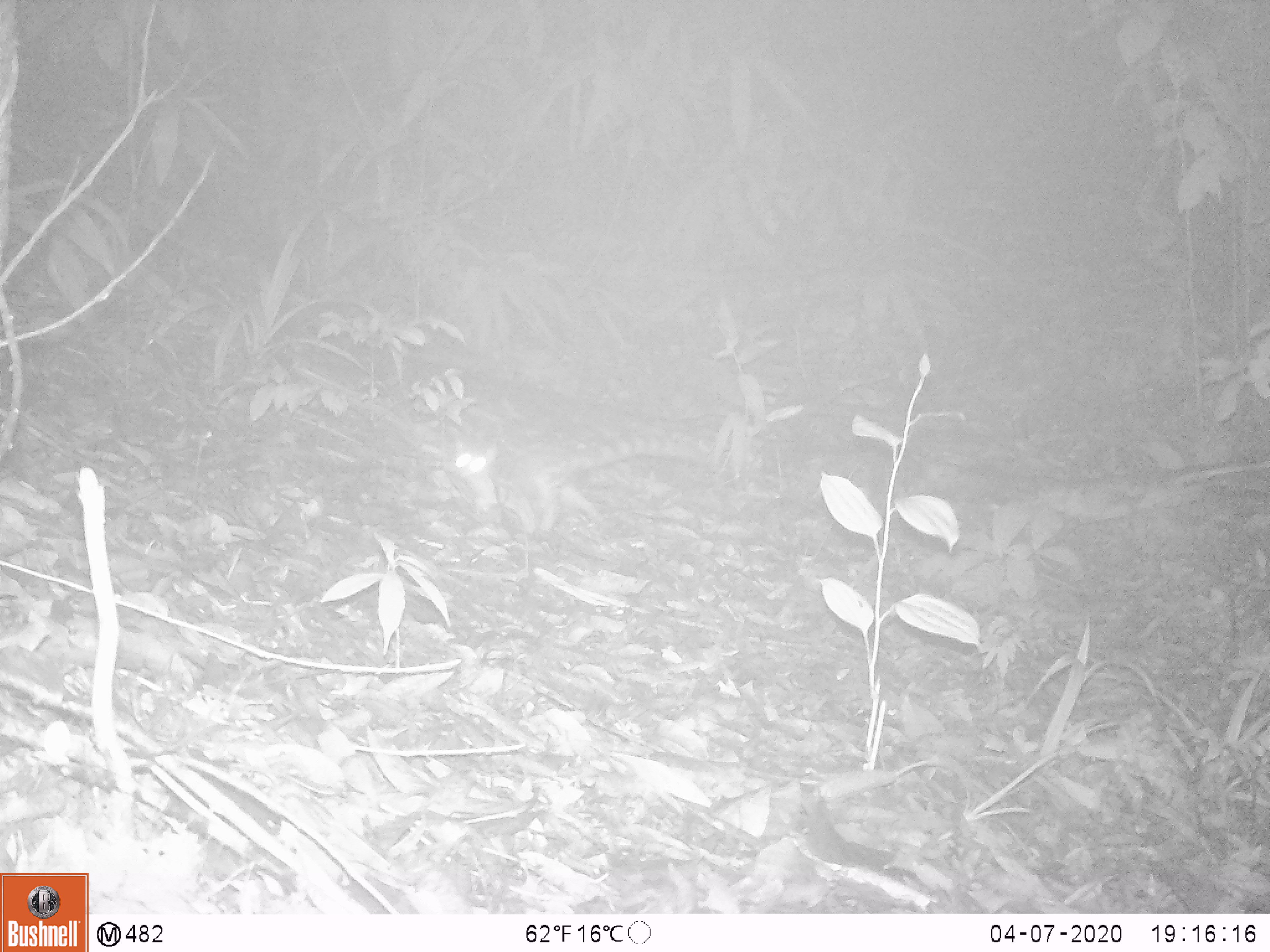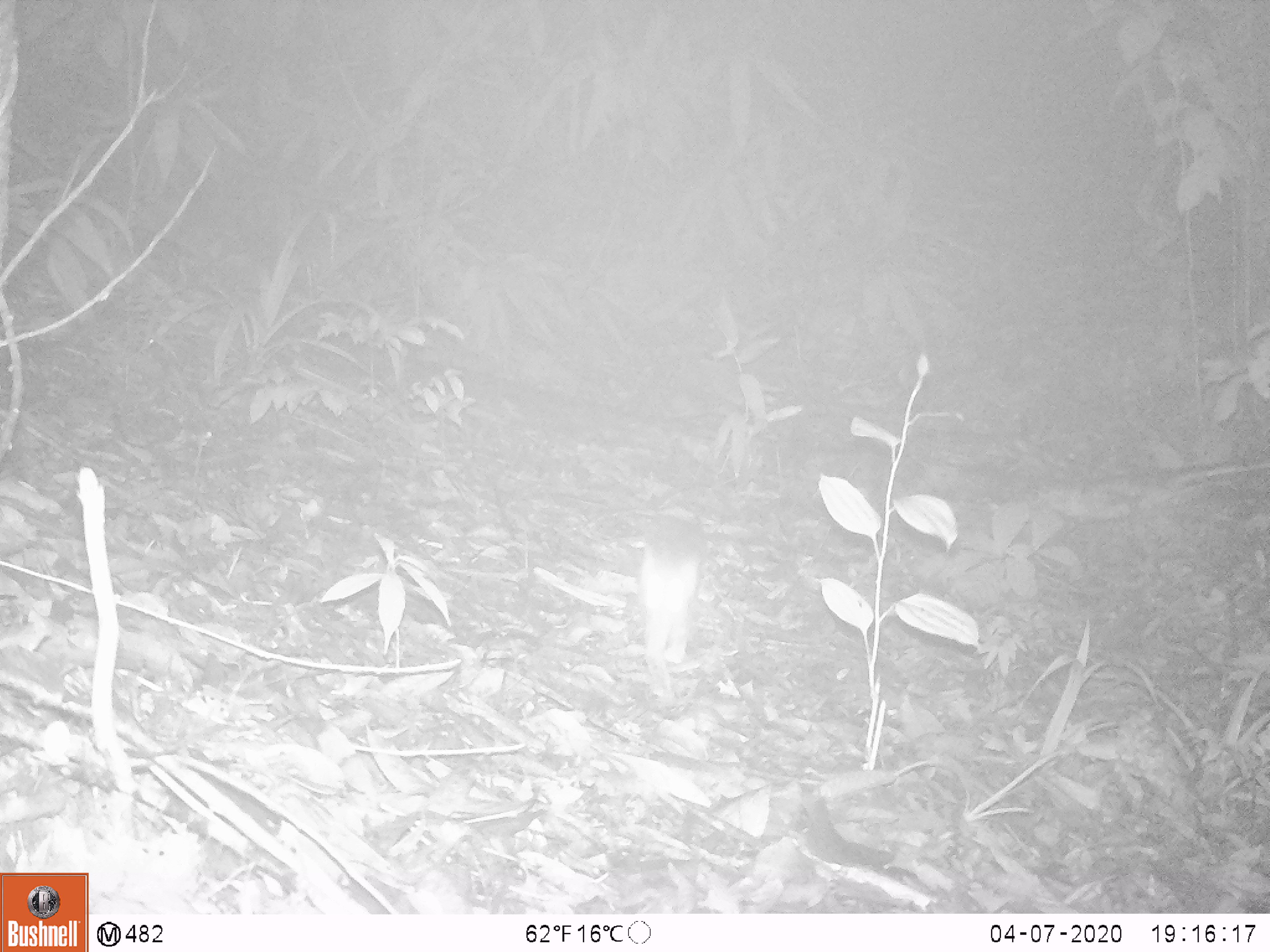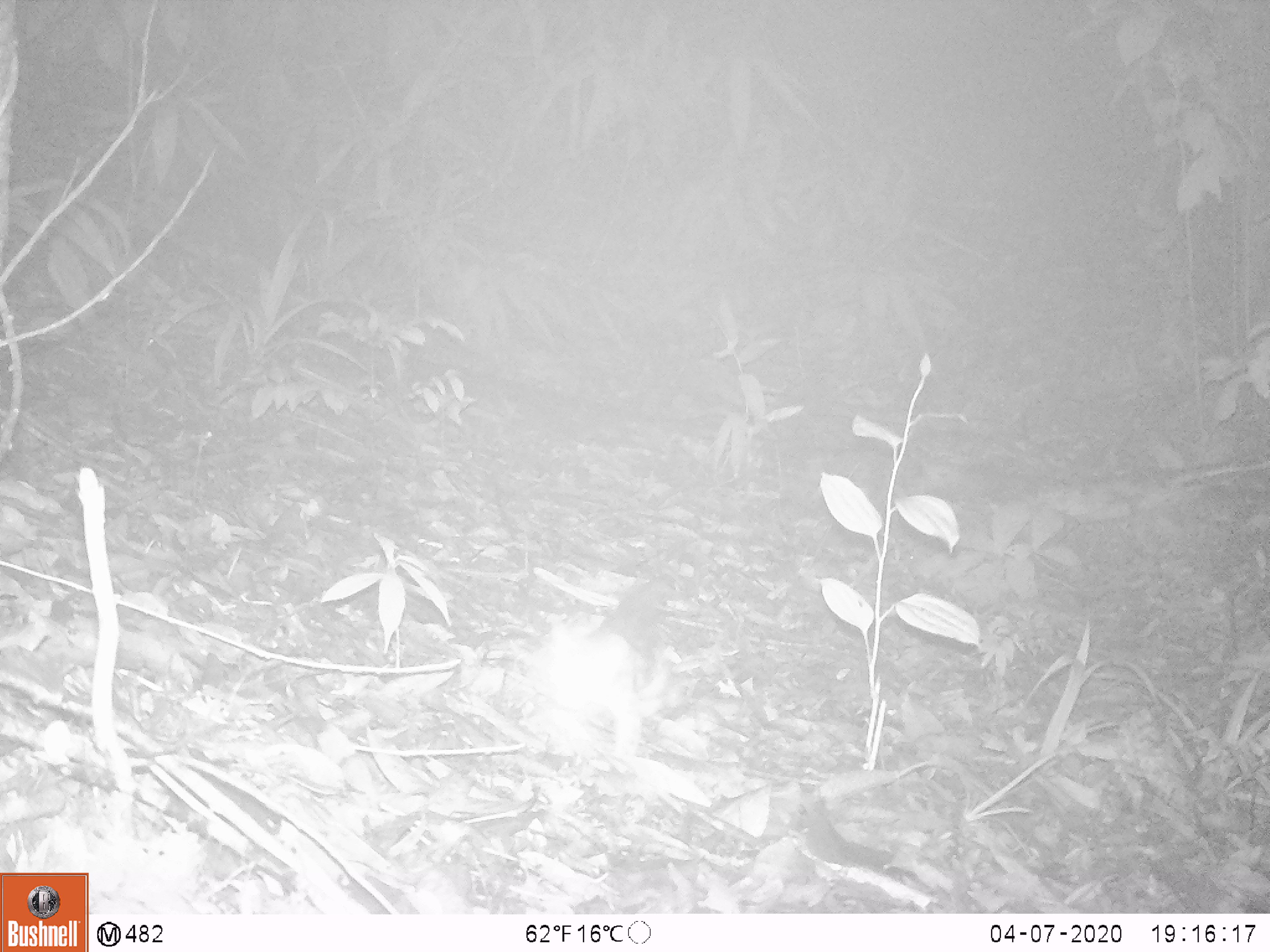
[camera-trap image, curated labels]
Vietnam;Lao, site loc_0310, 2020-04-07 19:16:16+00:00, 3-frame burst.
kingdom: Animalia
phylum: Chordata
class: Mammalia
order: Carnivora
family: Prionodontidae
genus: Prionodon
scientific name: Prionodon pardicolor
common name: spotted linsang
Spotted linsang (Prionodon pardicolor). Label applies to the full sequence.